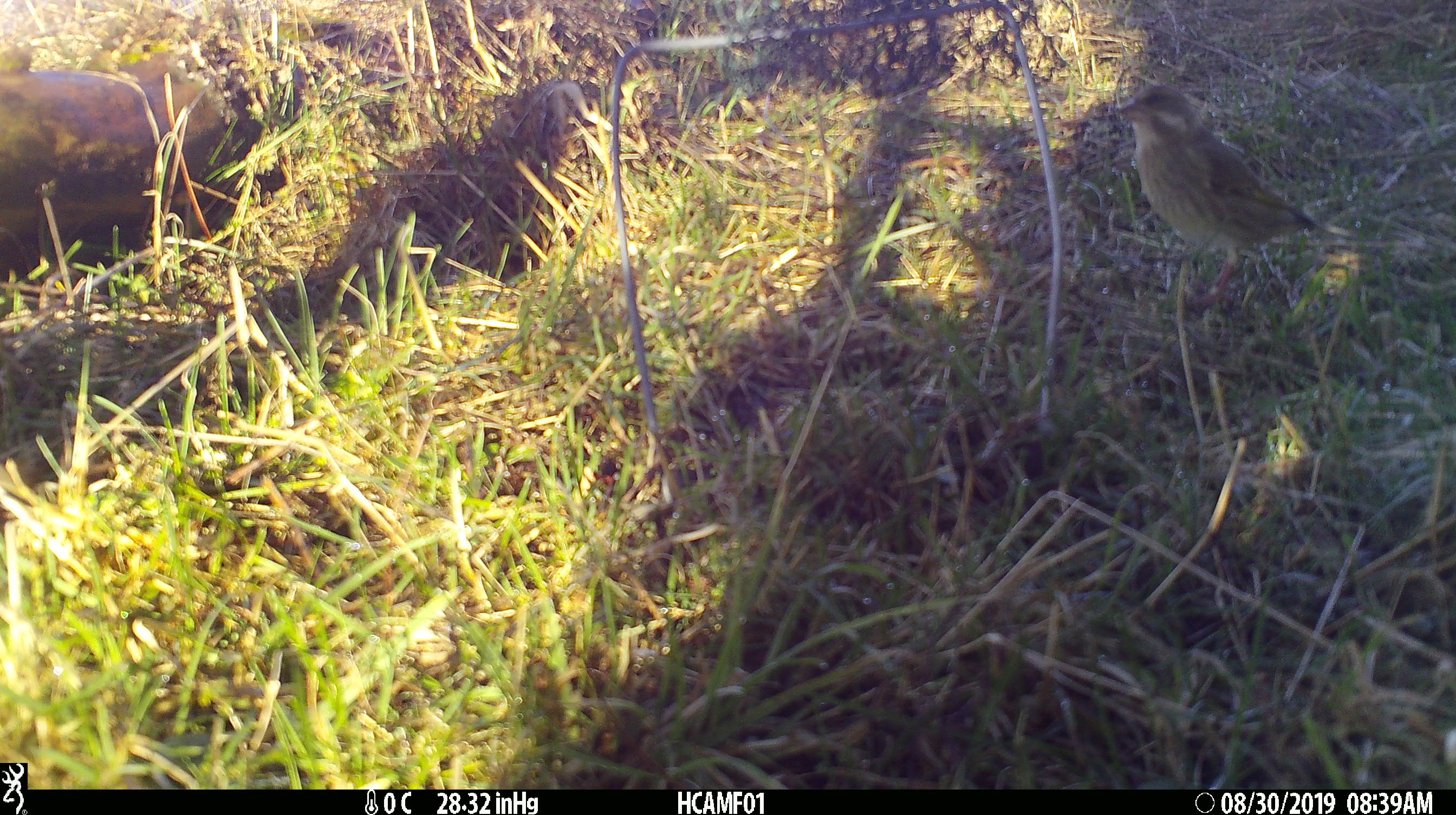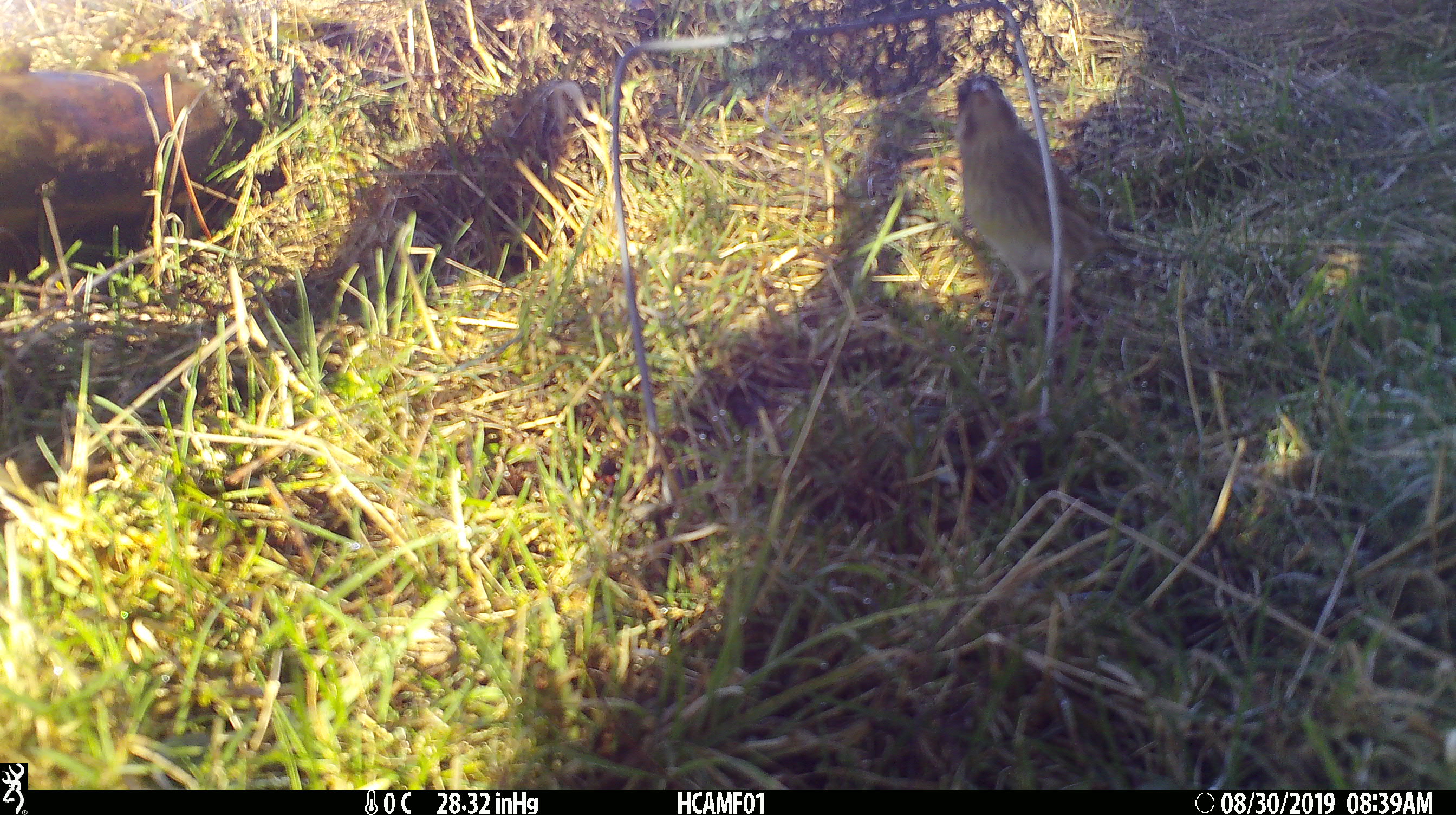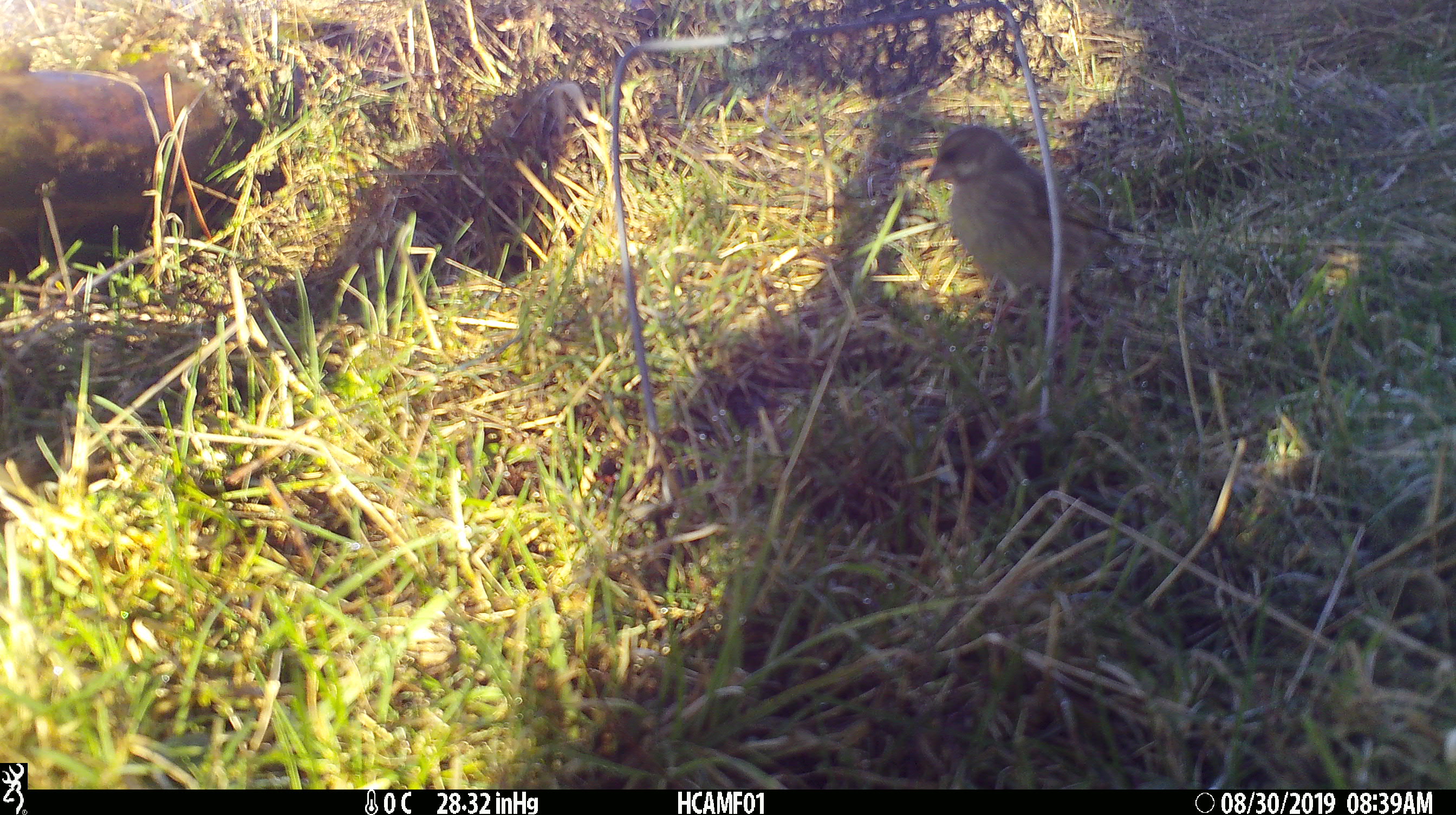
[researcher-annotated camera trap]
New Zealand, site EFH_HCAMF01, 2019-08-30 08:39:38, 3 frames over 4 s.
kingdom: Animalia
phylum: Chordata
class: Aves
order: Passeriformes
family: Fringillidae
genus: Chloris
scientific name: Chloris chloris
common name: greenfinch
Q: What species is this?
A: Greenfinch (Chloris chloris).